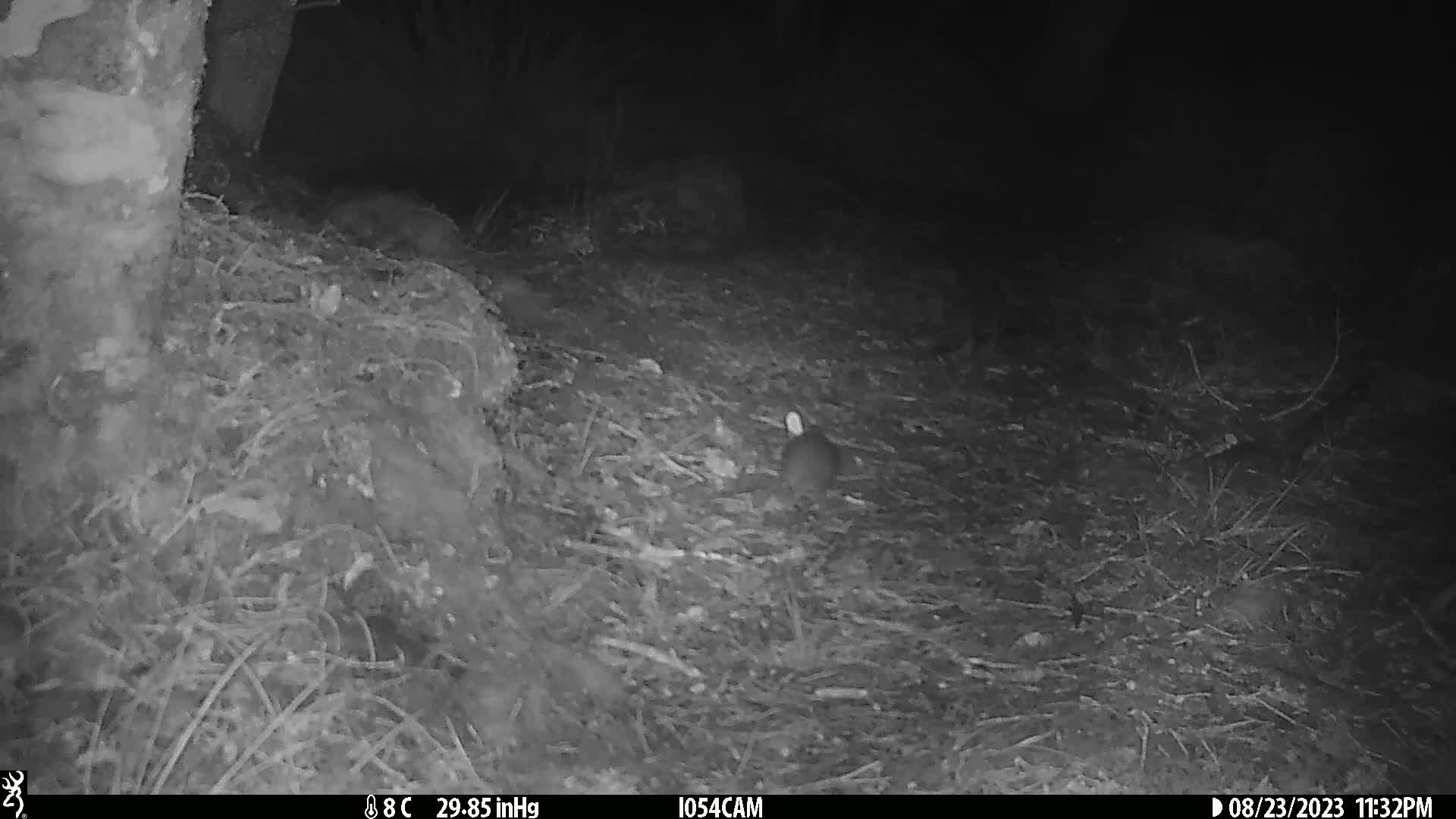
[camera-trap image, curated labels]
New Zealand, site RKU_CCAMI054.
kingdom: Animalia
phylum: Chordata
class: Mammalia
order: Rodentia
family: Muridae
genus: Rattus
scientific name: Rattus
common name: rat